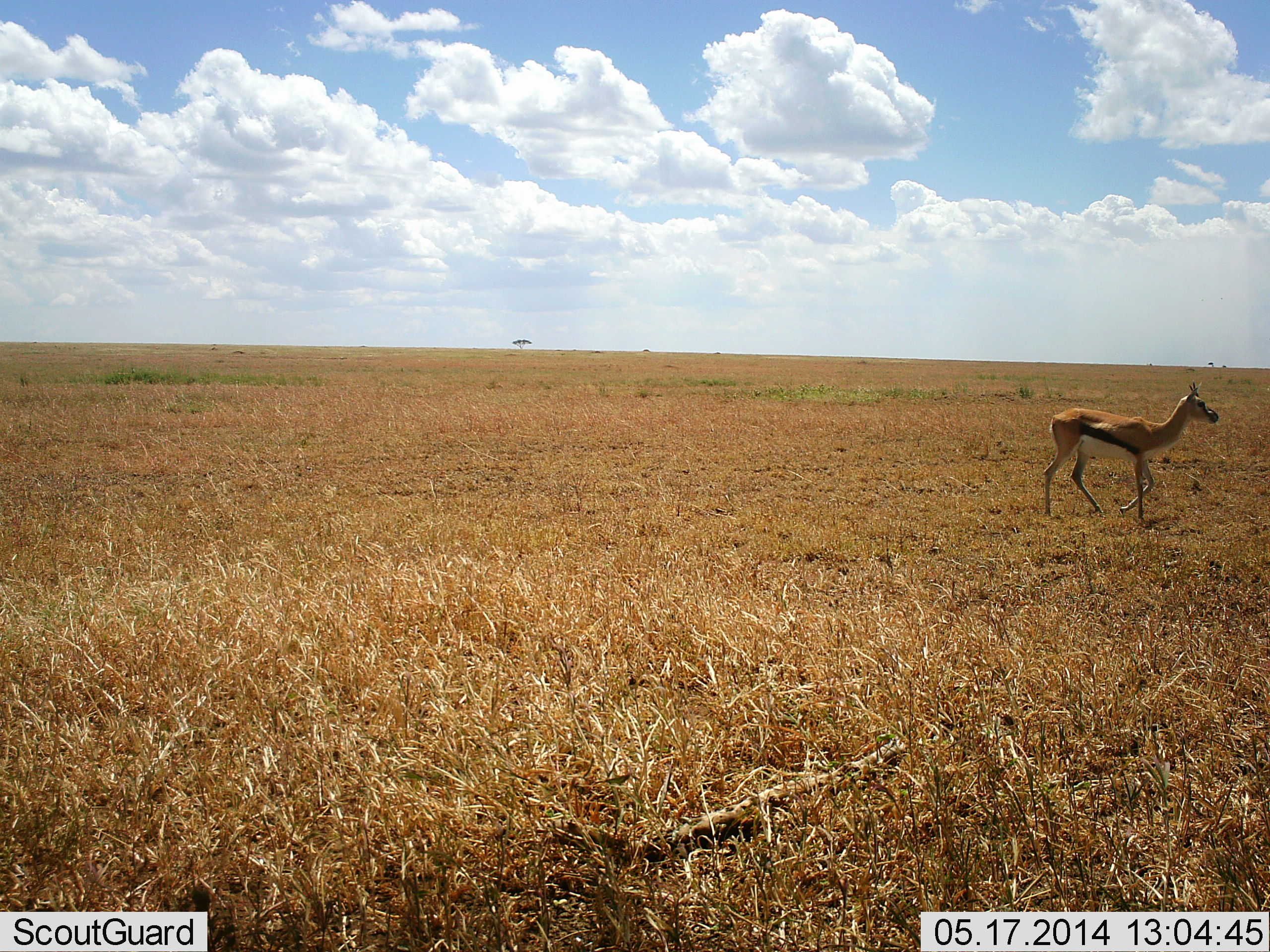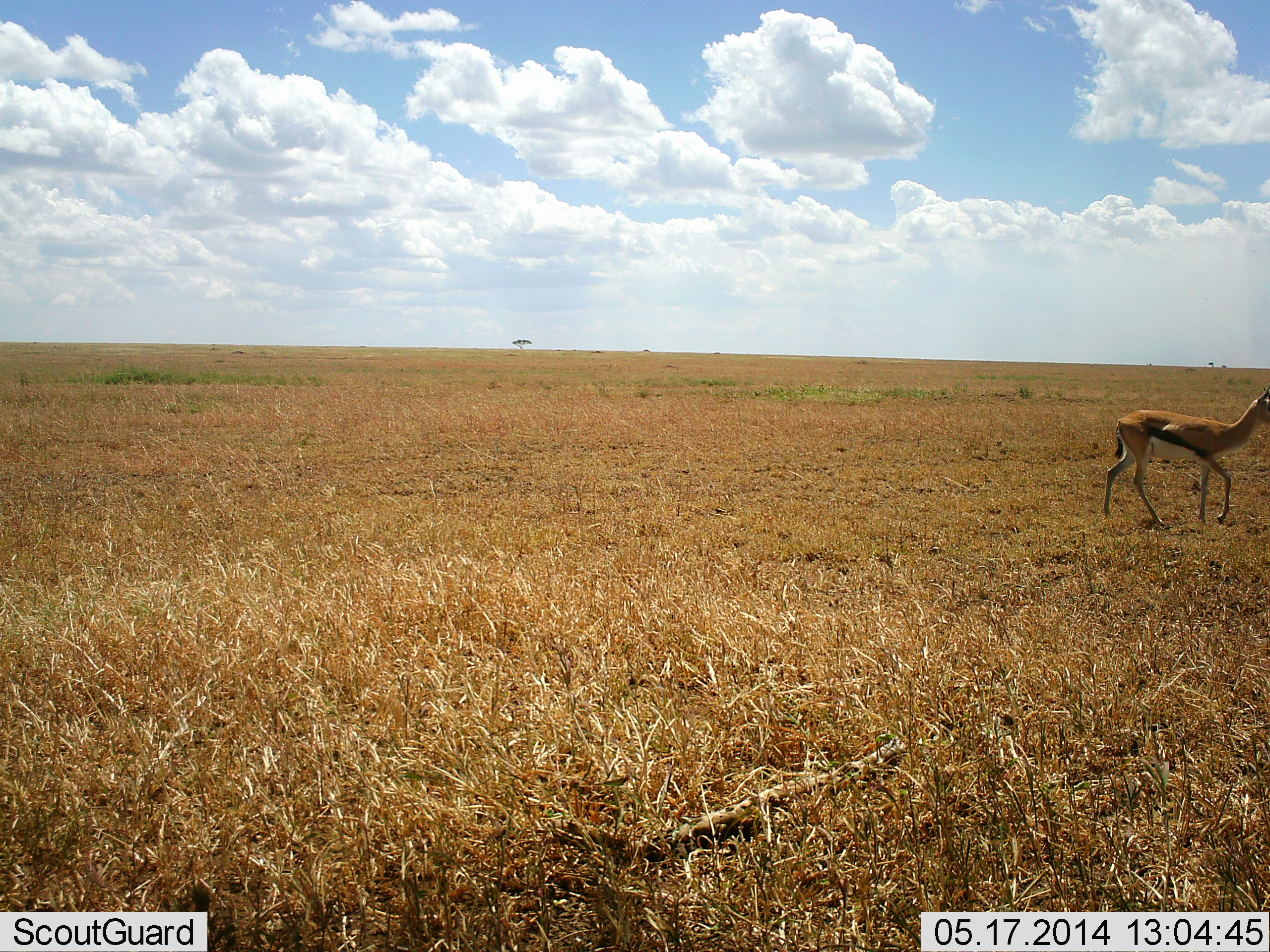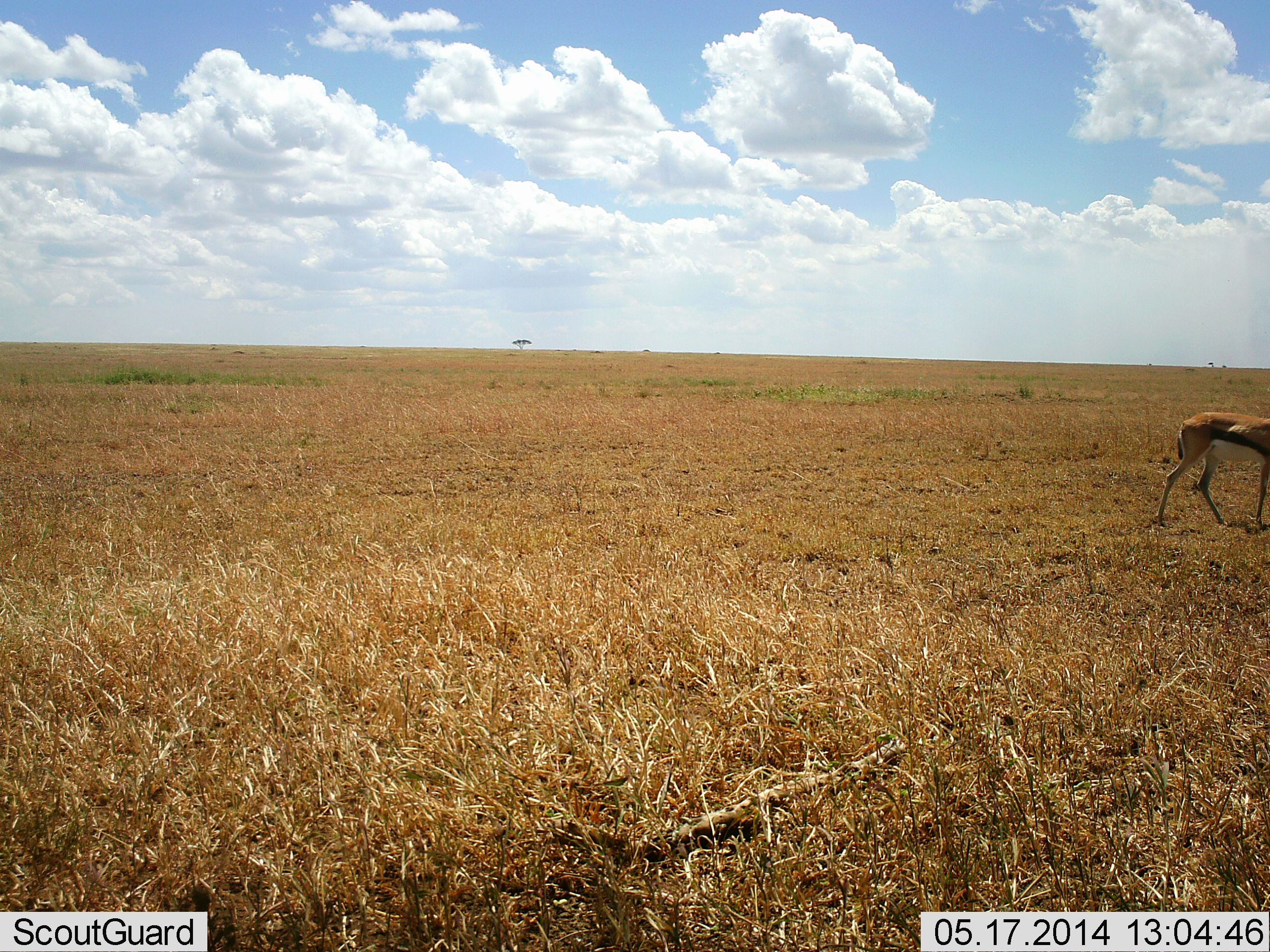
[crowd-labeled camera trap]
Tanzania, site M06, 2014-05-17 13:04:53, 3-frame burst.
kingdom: Animalia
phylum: Chordata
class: Mammalia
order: Artiodactyla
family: Bovidae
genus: Eudorcas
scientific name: Eudorcas thomsonii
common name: thomson's gazelle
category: gazellethomsons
Gazellethomsons (thomson's gazelle) (Eudorcas thomsonii), count 1. Behavior (volunteer vote fractions): standing 0%, resting 0%, moving 100%, interacting 0%. Young present (vote fraction): 0%. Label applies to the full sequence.